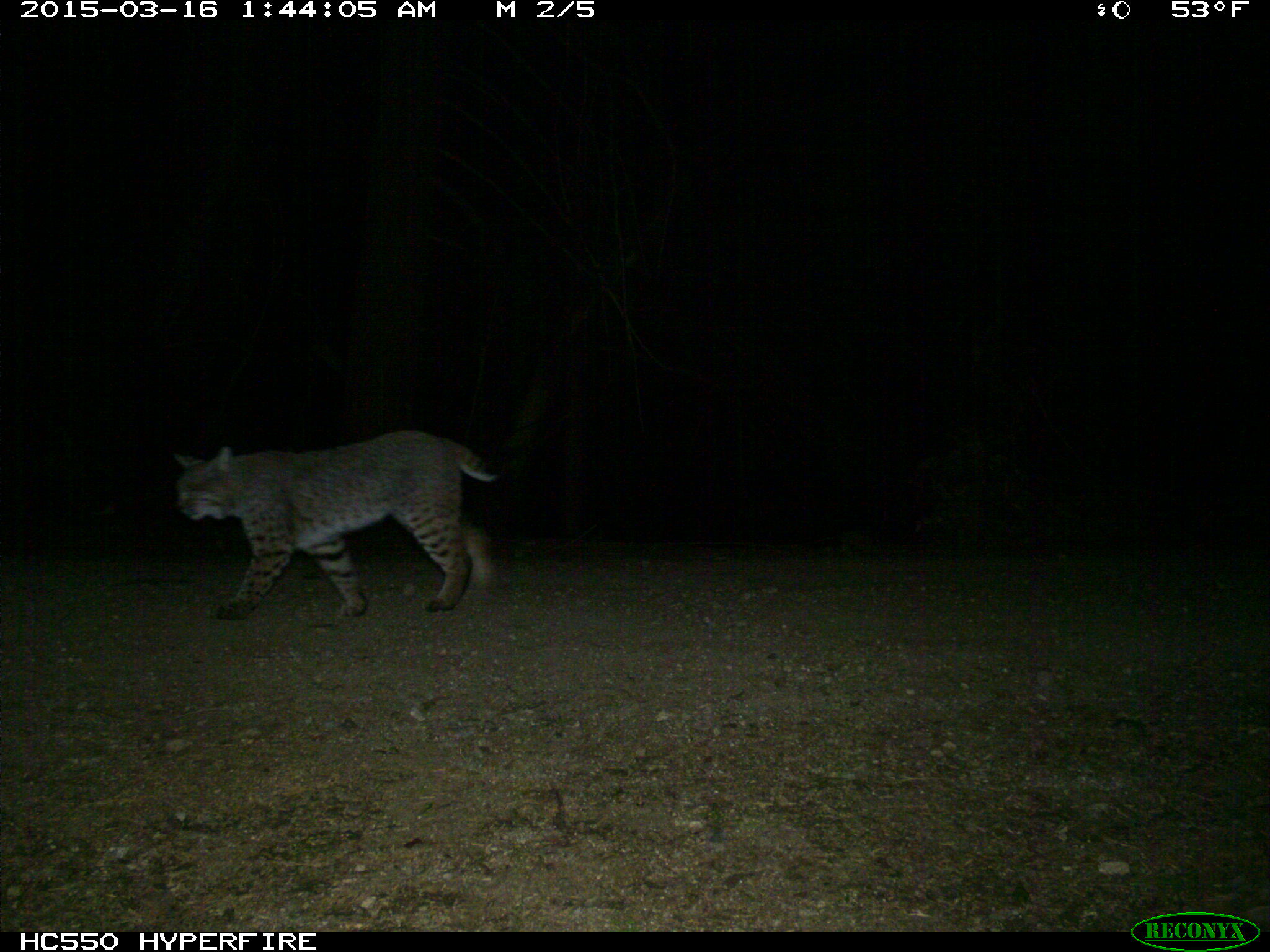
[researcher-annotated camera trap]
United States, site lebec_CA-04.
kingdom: Animalia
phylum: Chordata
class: Mammalia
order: Carnivora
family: Felidae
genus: Lynx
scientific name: Lynx rufus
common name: bobcat